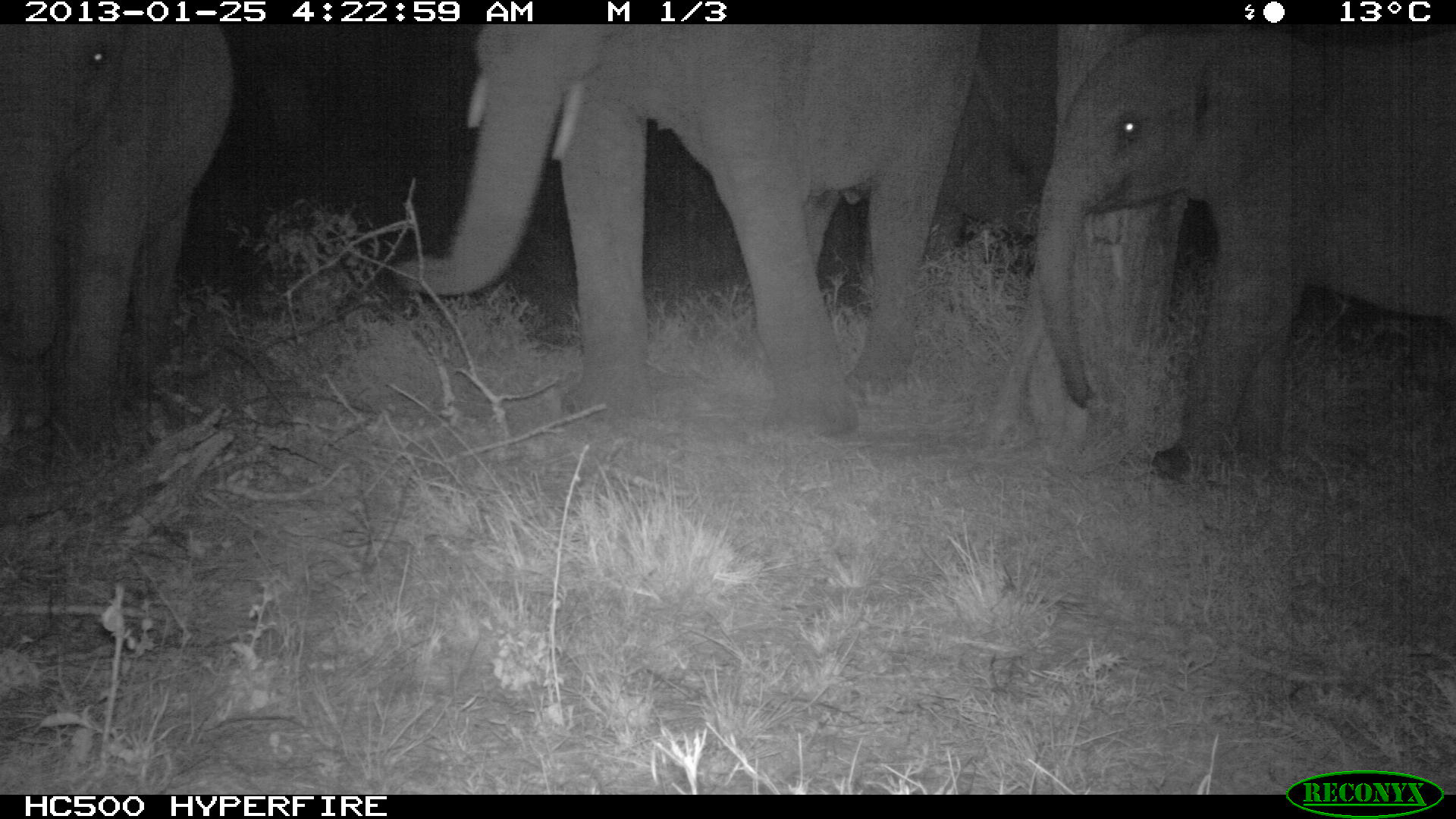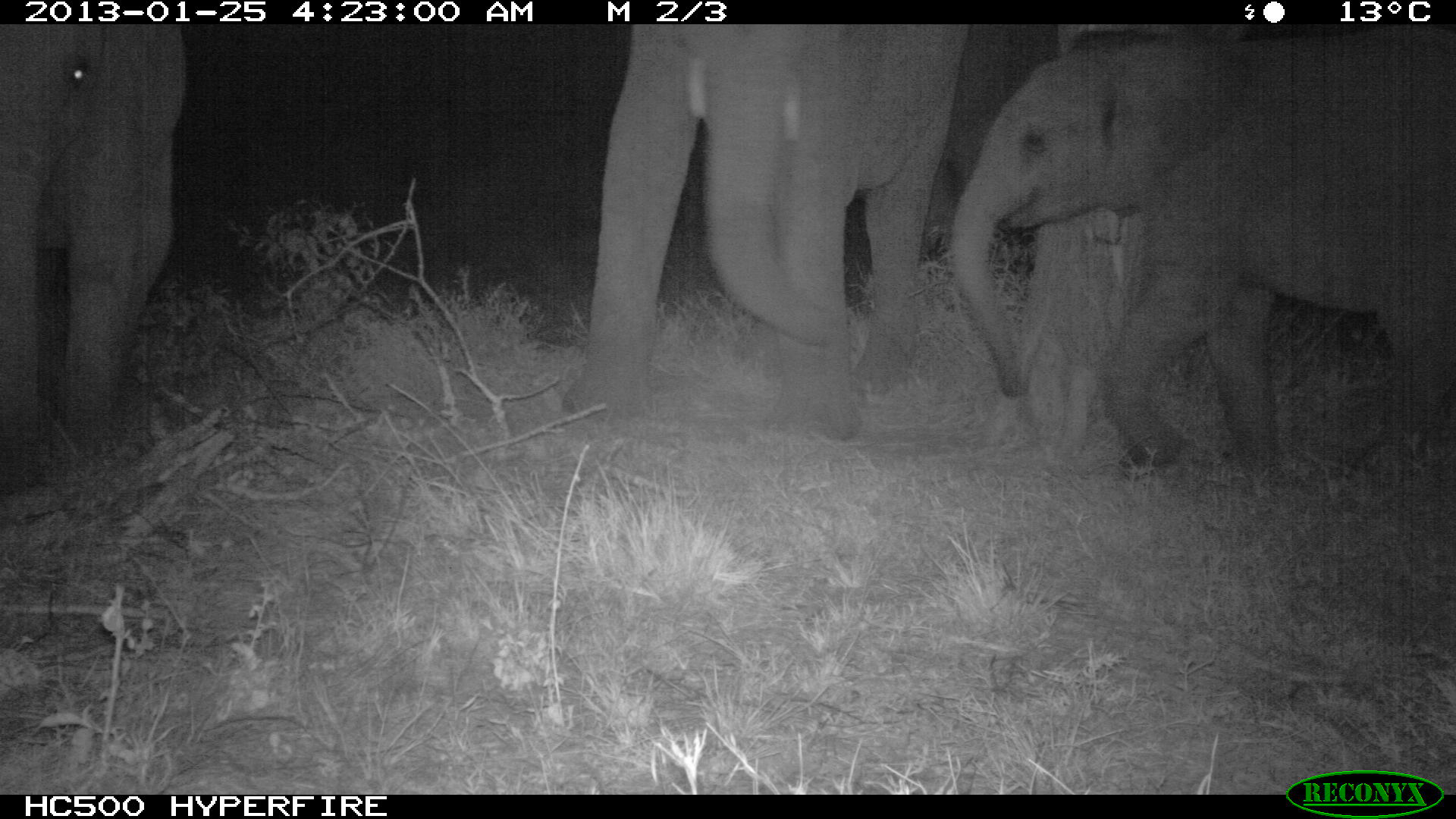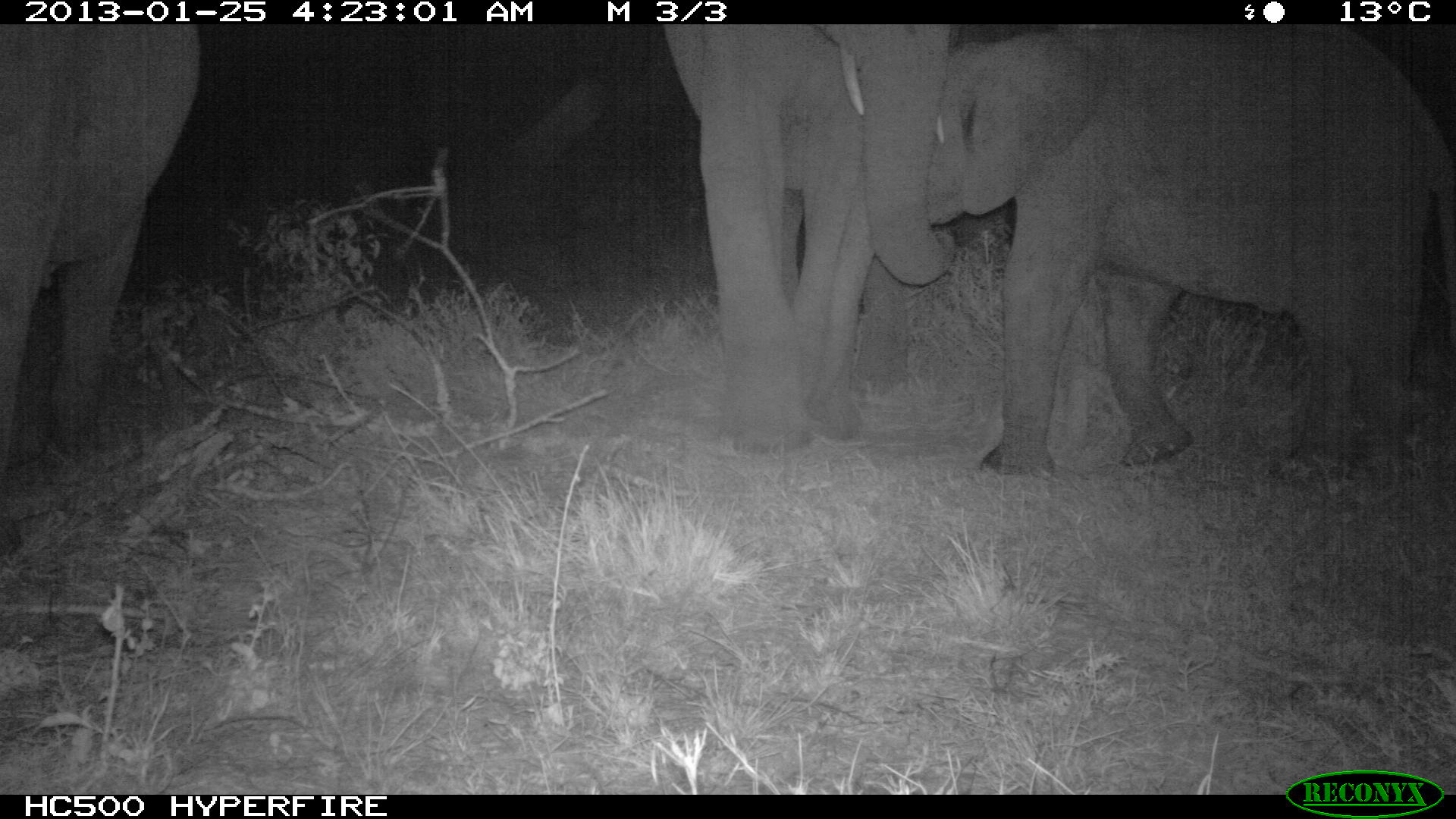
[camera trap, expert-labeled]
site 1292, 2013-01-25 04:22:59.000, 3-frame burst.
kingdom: Animalia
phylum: Chordata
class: Mammalia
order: Proboscidea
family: Elephantidae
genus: Loxodonta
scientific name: Loxodonta africana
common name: african bush elephant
Loxodonta africana (african bush elephant), count 4.